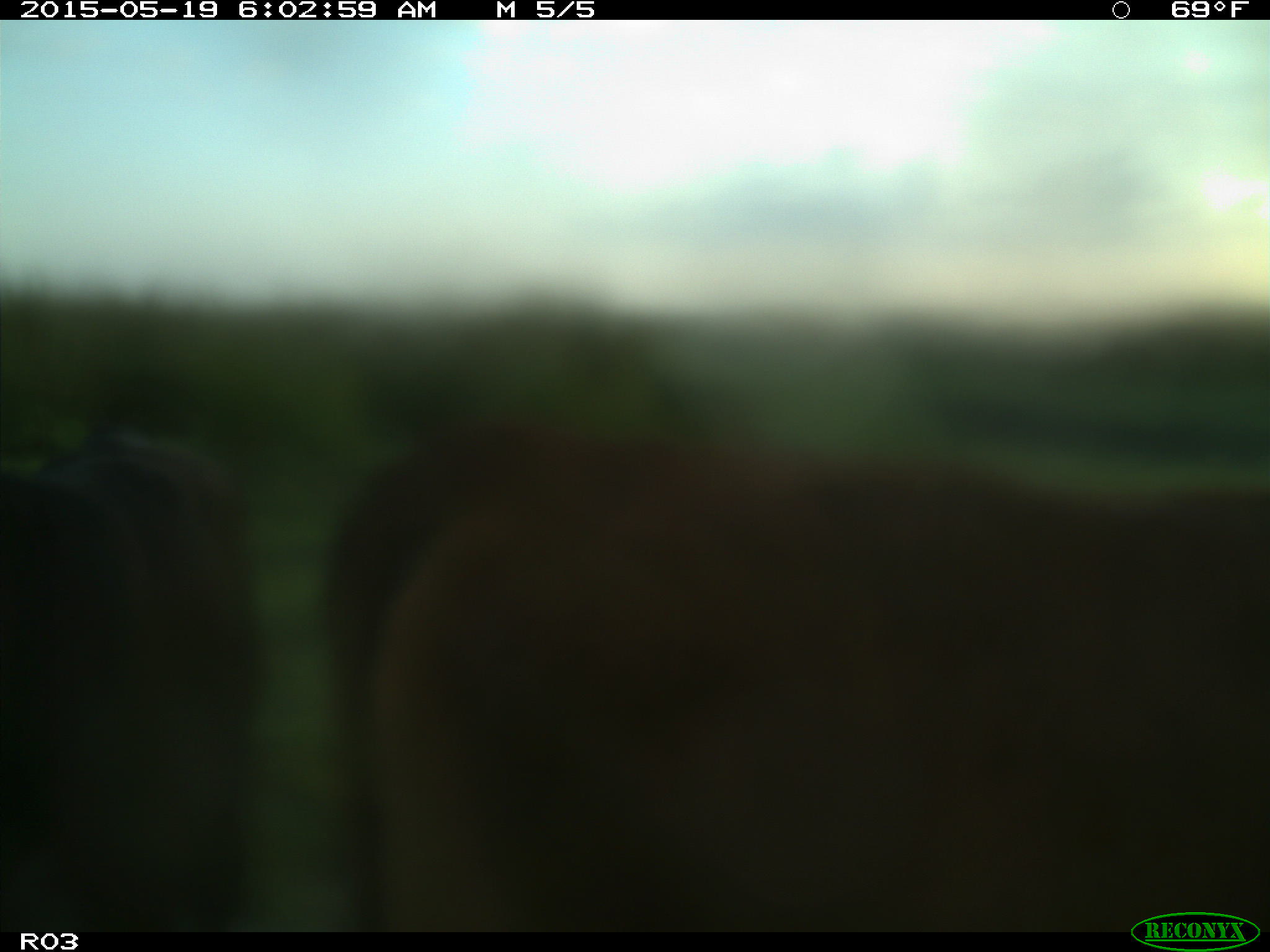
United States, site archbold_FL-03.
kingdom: Animalia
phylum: Chordata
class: Mammalia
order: Artiodactyla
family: Bovidae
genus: Bos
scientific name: Bos taurus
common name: domestic cow